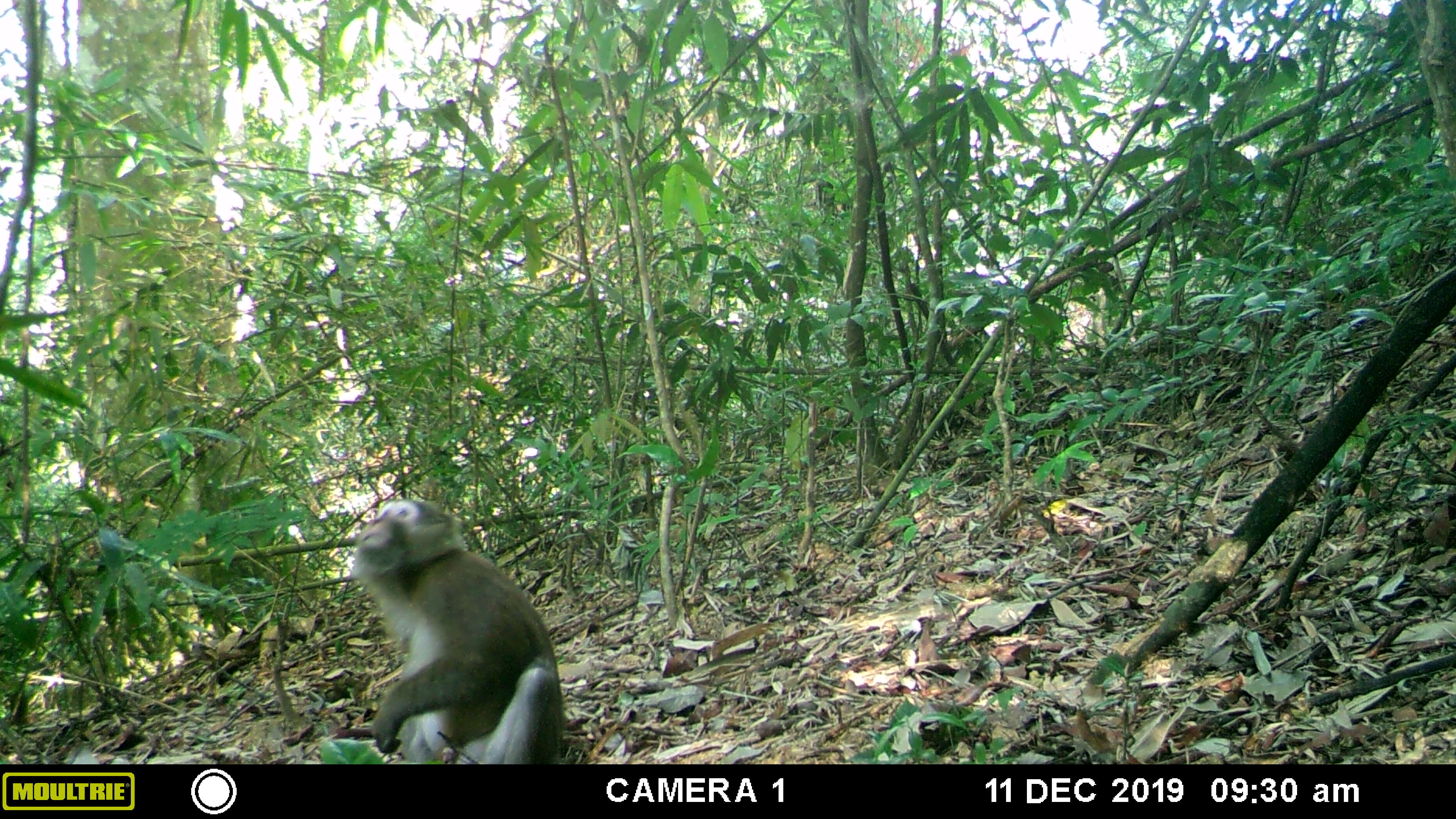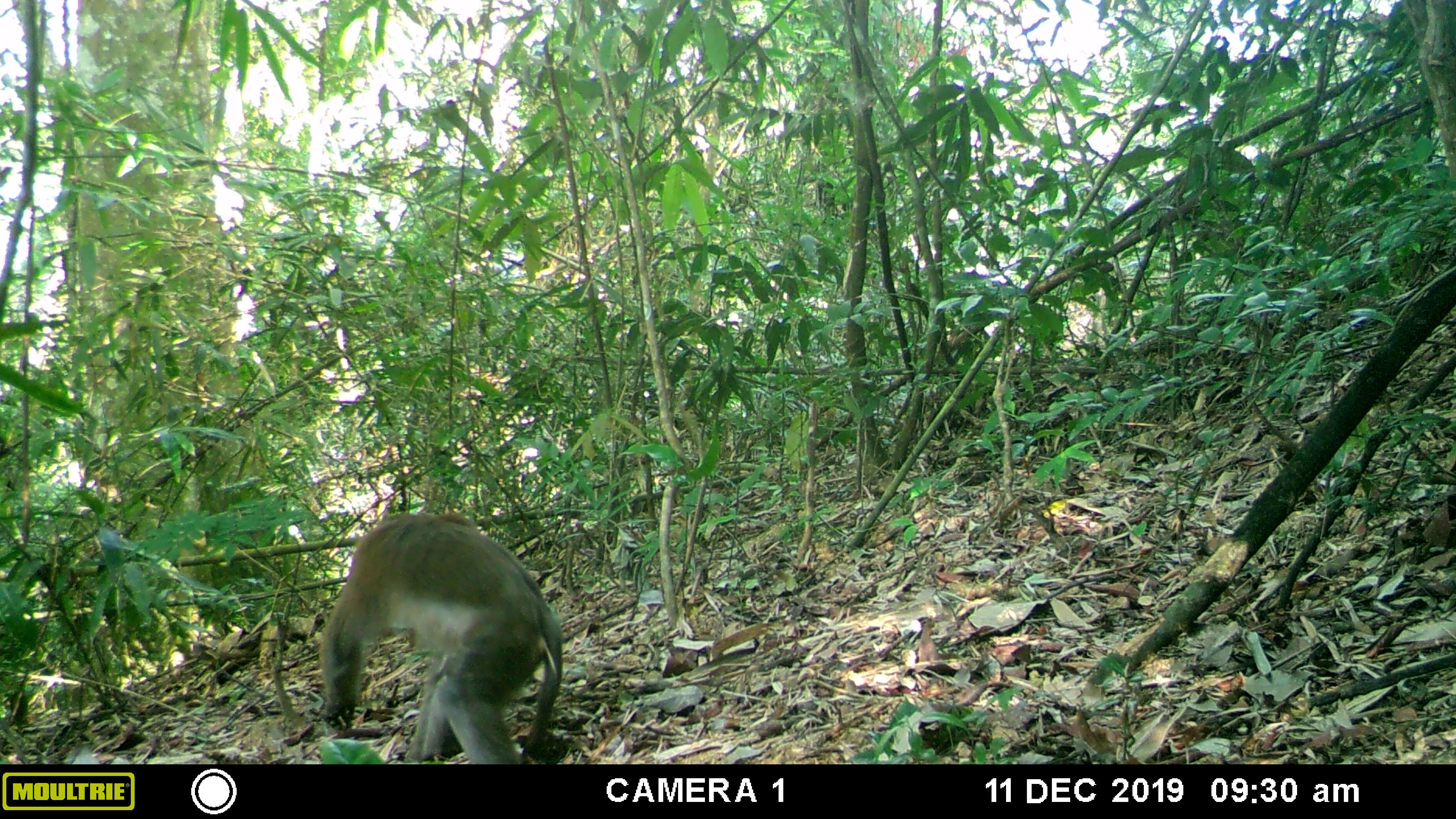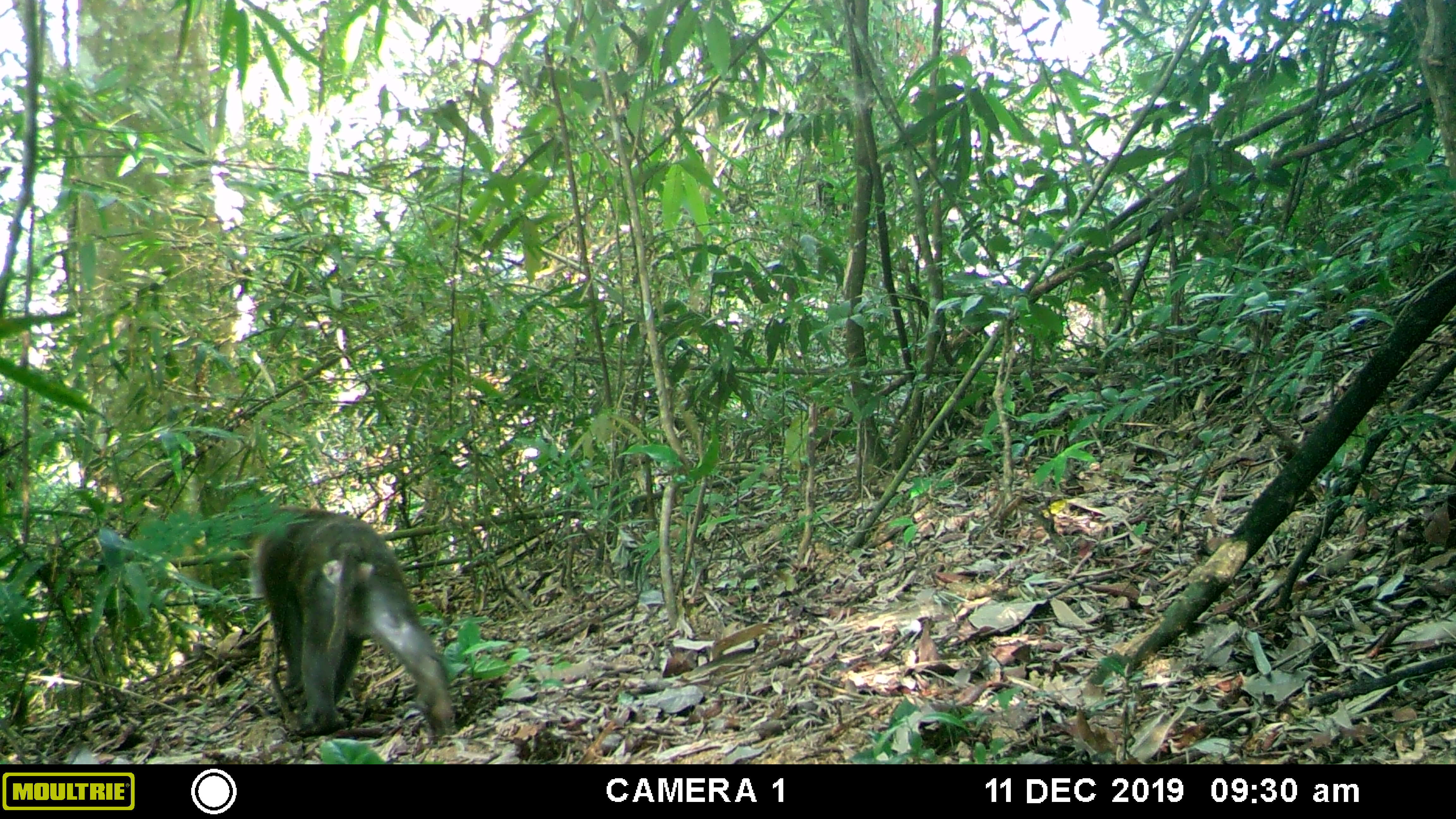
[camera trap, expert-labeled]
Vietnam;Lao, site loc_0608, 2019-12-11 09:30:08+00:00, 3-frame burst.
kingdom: Animalia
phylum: Chordata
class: Mammalia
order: Primates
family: Cercopithecidae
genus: Macaca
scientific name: Macaca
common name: macaques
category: assam or rhesus macaque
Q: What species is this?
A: Assam or rhesus macaque (macaques) (Macaca).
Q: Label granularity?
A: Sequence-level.